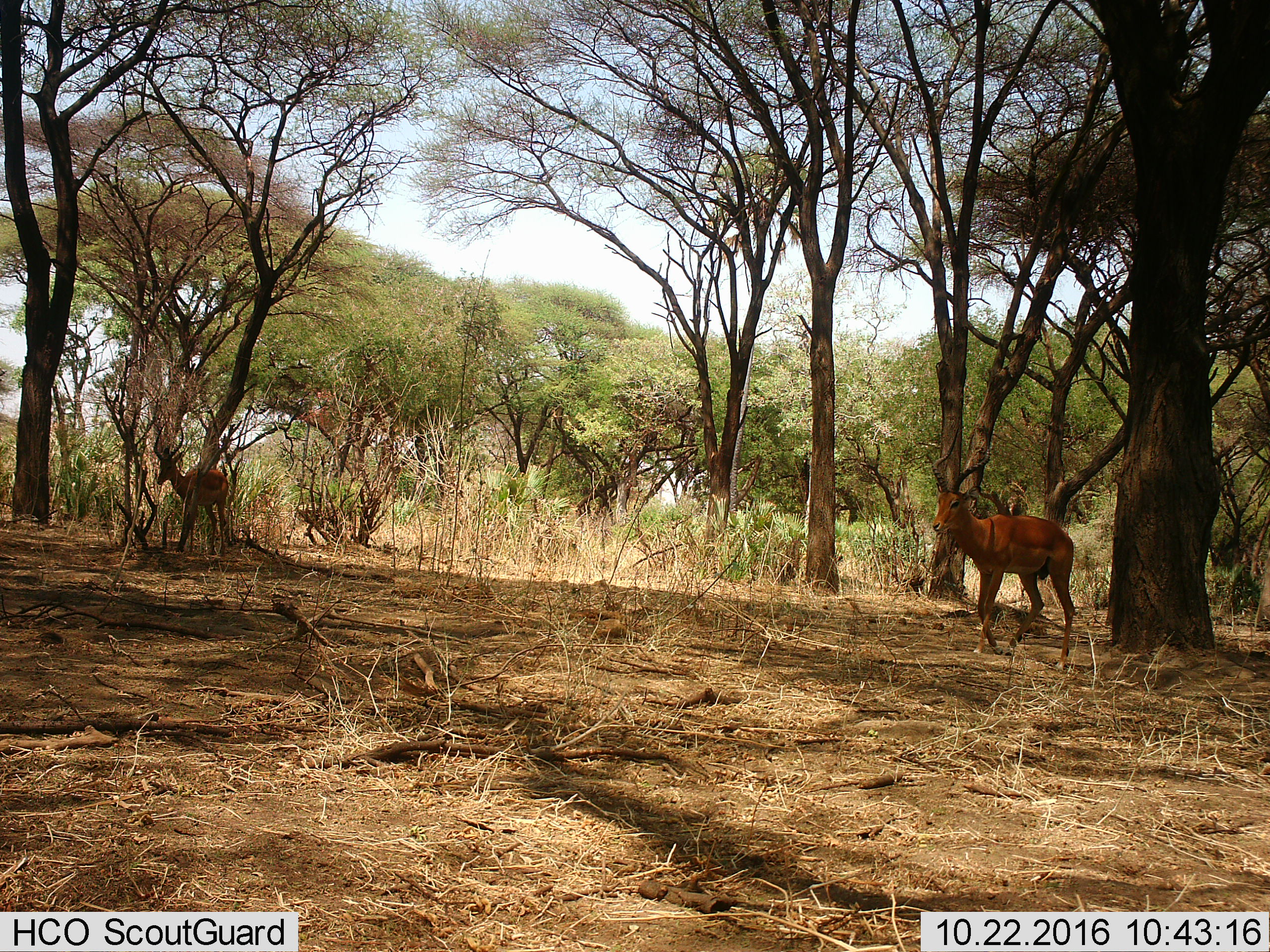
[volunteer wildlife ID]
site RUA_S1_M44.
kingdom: Animalia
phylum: Chordata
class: Mammalia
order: Artiodactyla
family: Bovidae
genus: Aepyceros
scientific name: Aepyceros melampus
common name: impala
Impala (Aepyceros melampus), count 2. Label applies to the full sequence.